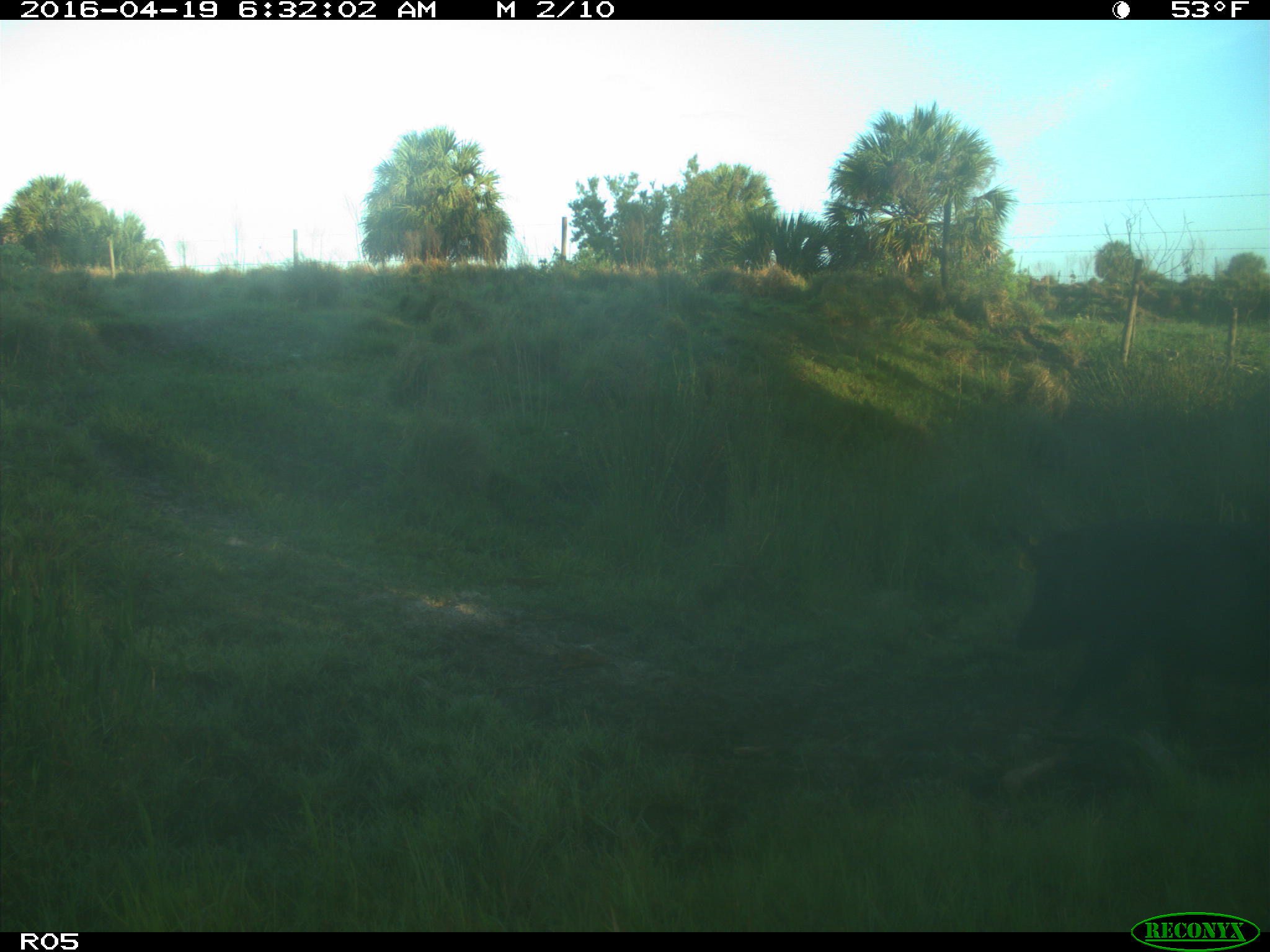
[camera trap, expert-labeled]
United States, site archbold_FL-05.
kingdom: Animalia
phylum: Chordata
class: Mammalia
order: Artiodactyla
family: Suidae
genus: Sus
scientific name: Sus scrofa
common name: wild boar